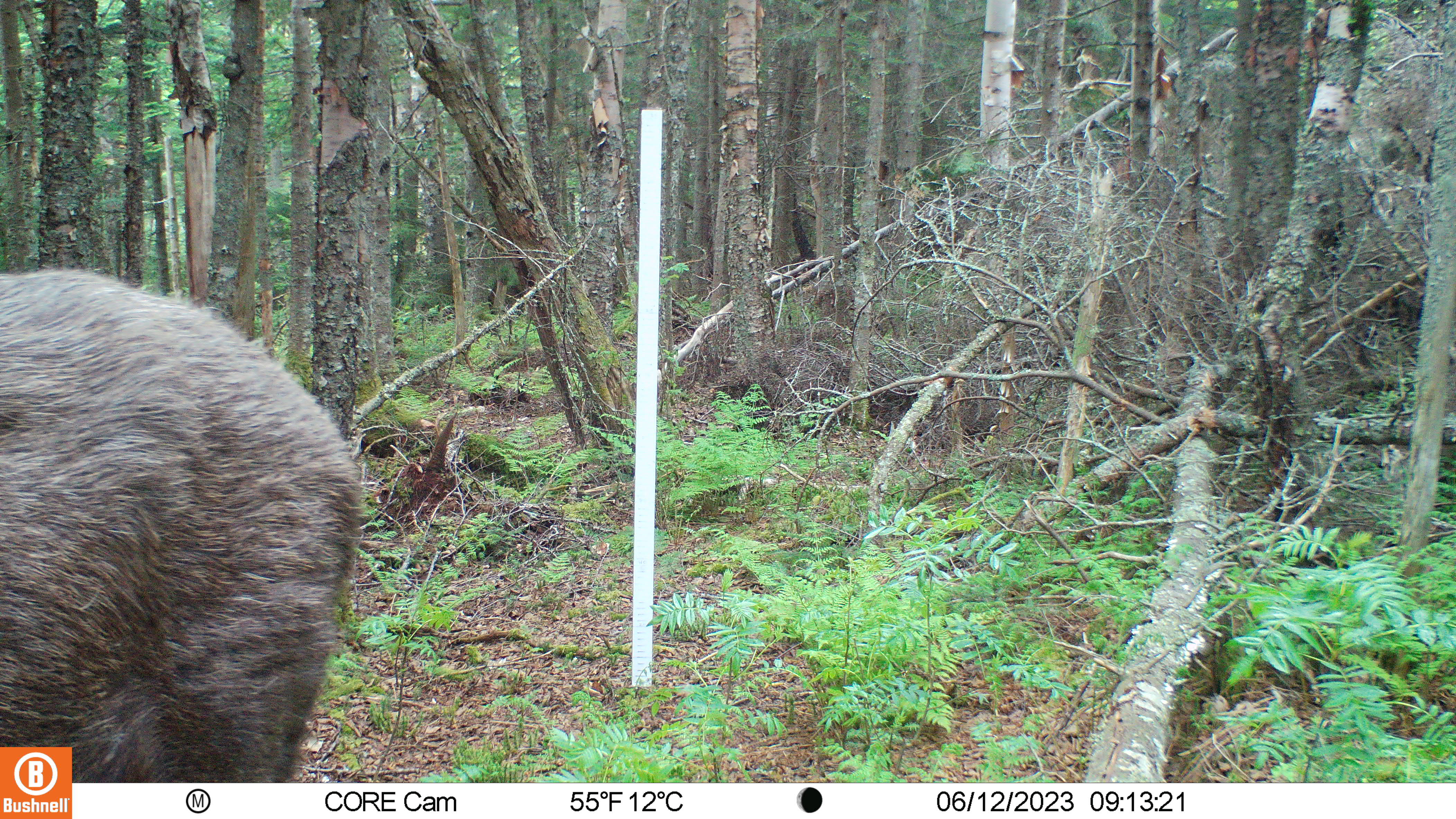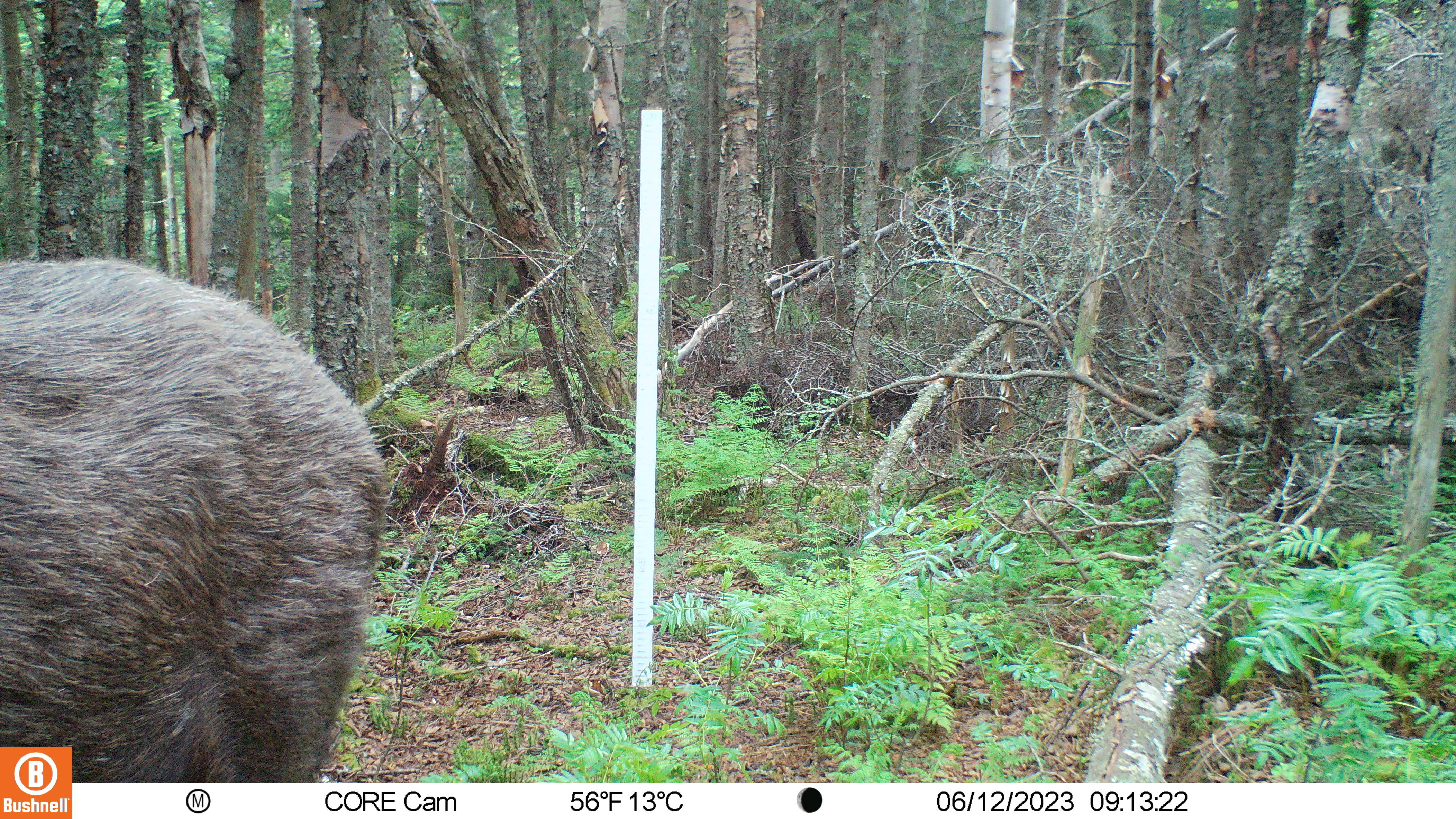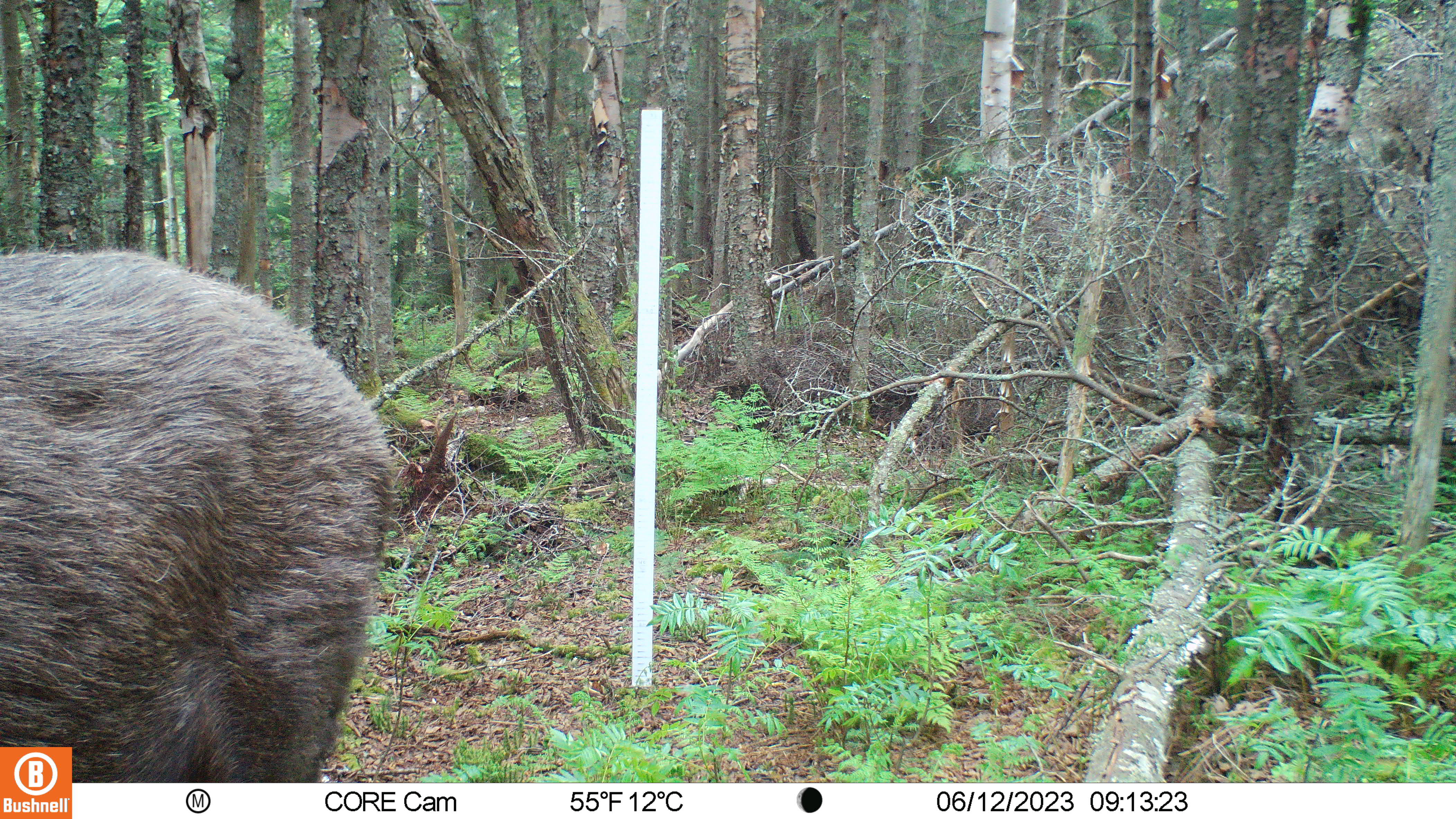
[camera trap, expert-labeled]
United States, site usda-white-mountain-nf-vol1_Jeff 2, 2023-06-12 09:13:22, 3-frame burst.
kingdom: Animalia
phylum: Chordata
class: Mammalia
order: Artiodactyla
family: Cervidae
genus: Alces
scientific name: Alces alces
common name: moose